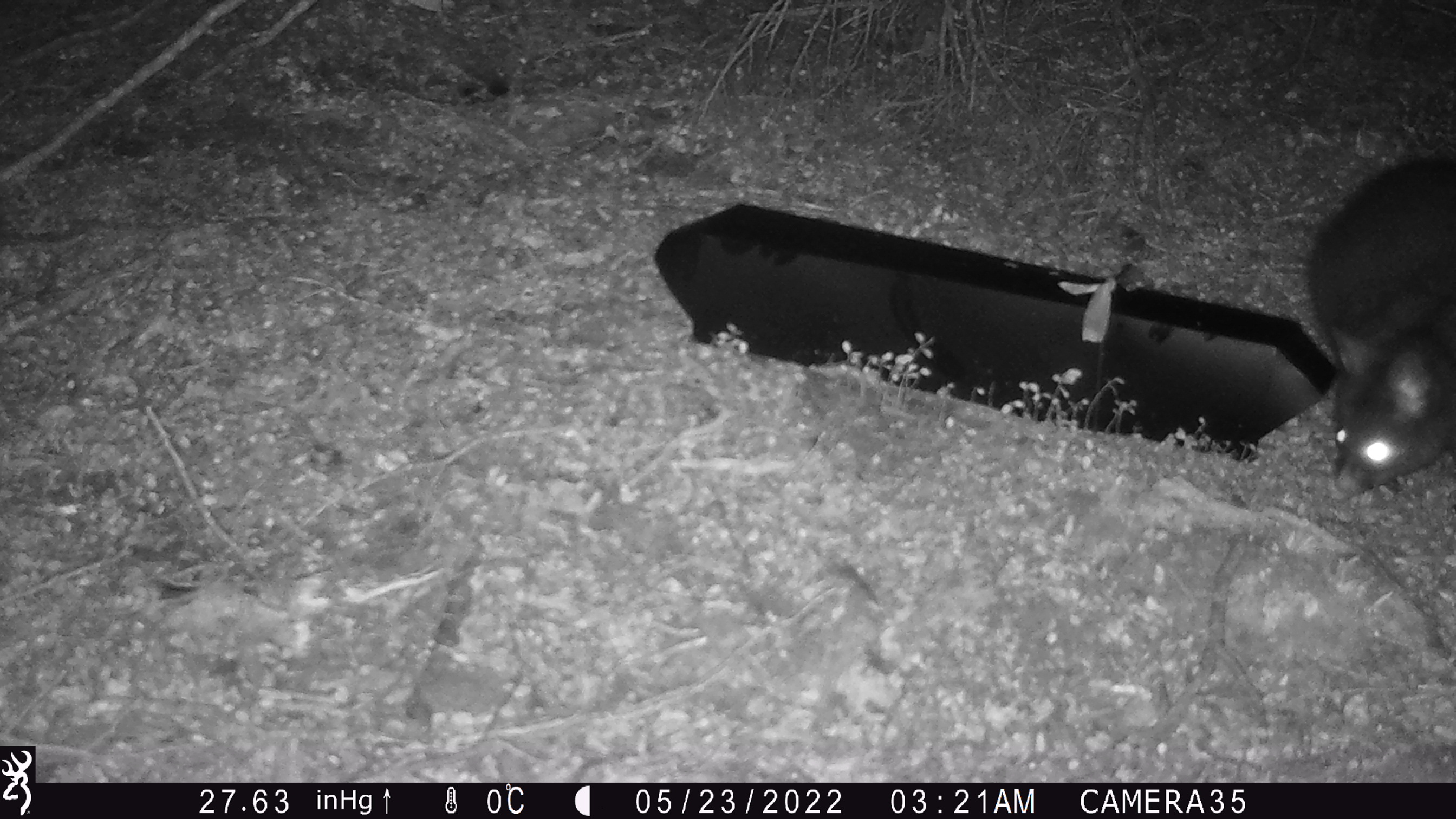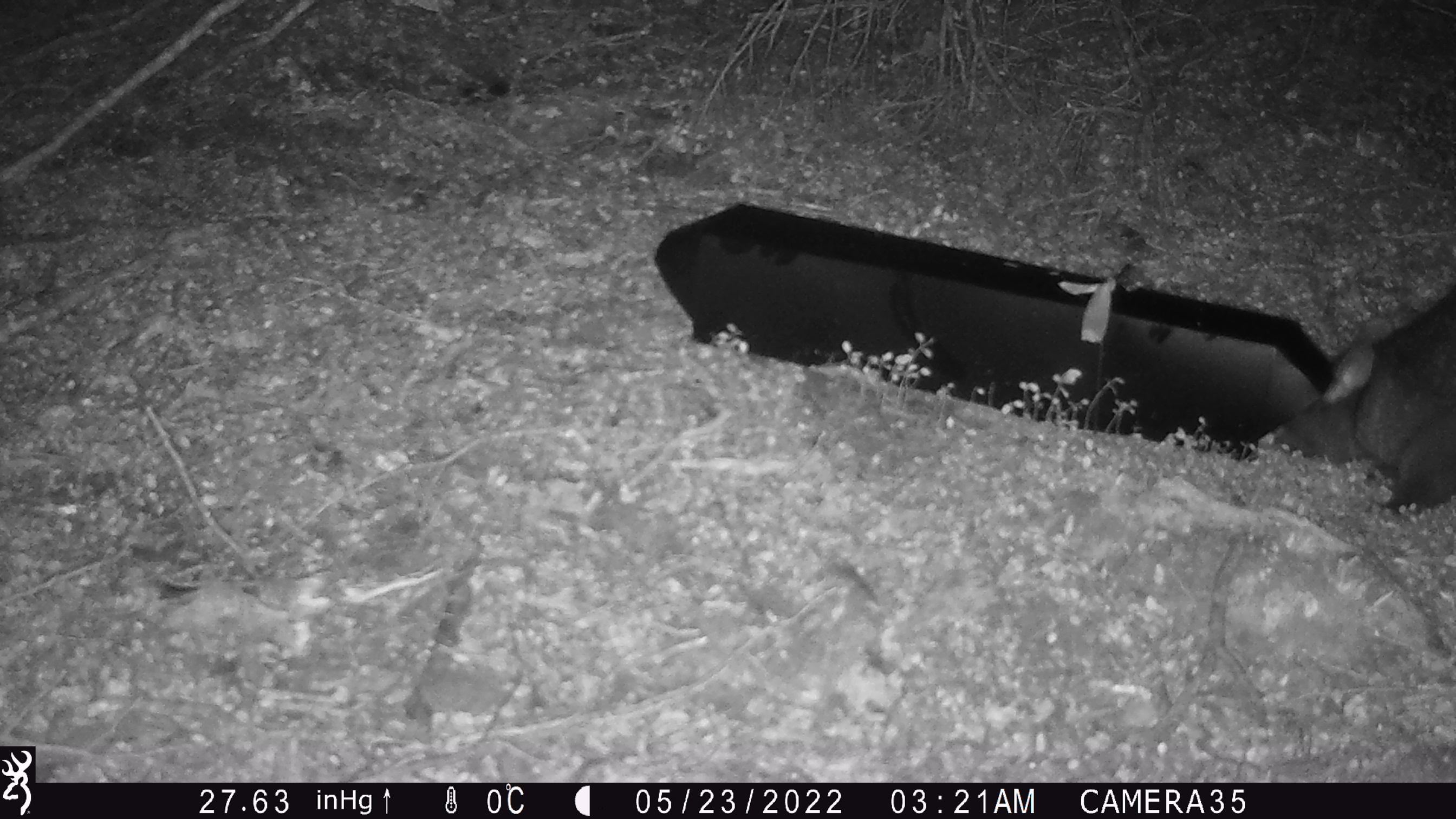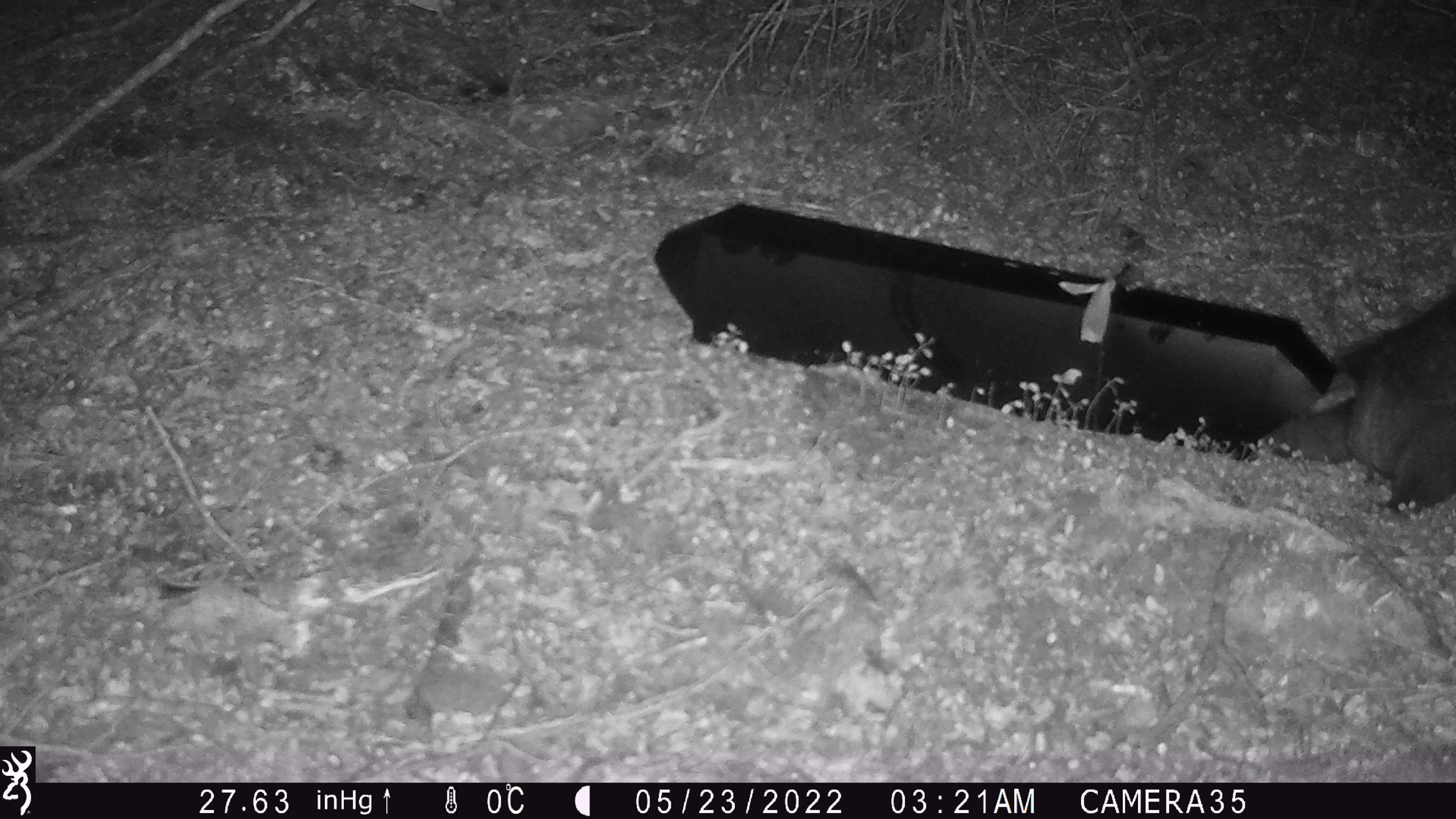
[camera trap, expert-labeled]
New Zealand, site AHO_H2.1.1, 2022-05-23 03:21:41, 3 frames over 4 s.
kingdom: Animalia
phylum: Chordata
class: Mammalia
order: Diprotodontia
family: Phalangeridae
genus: Trichosurus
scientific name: Trichosurus vulpecula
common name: common brushtail possum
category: possum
Possum (common brushtail possum) (Trichosurus vulpecula).